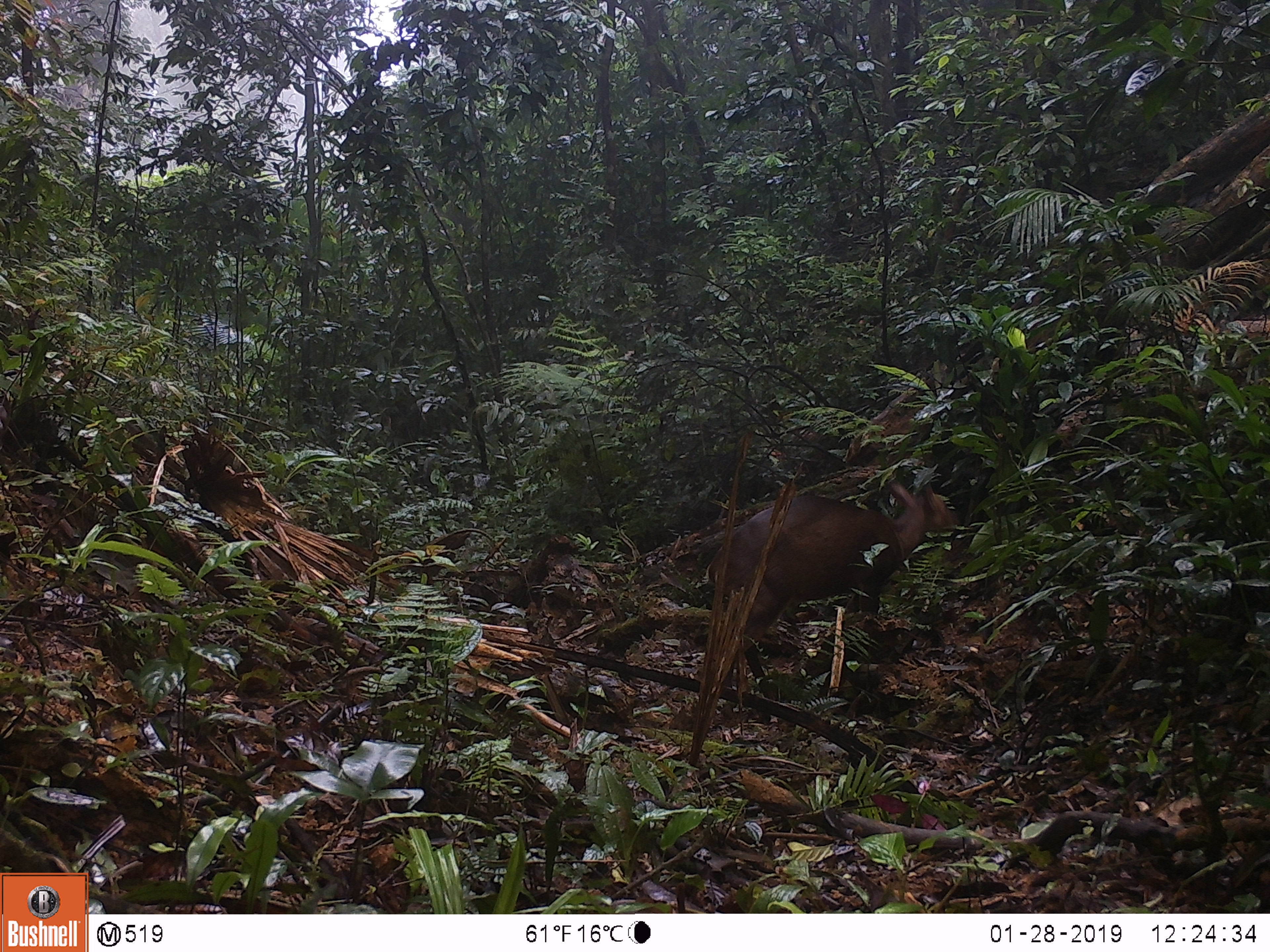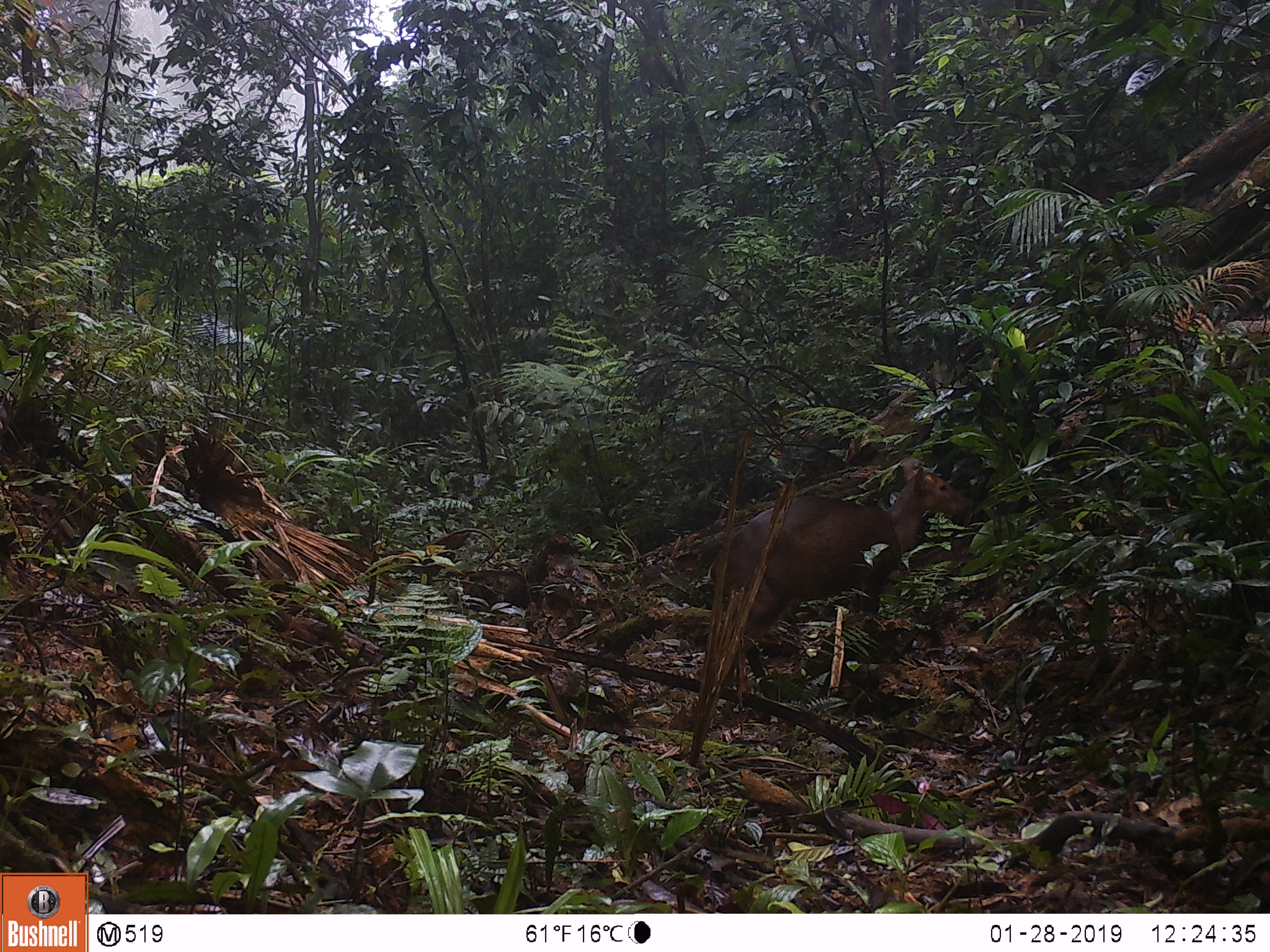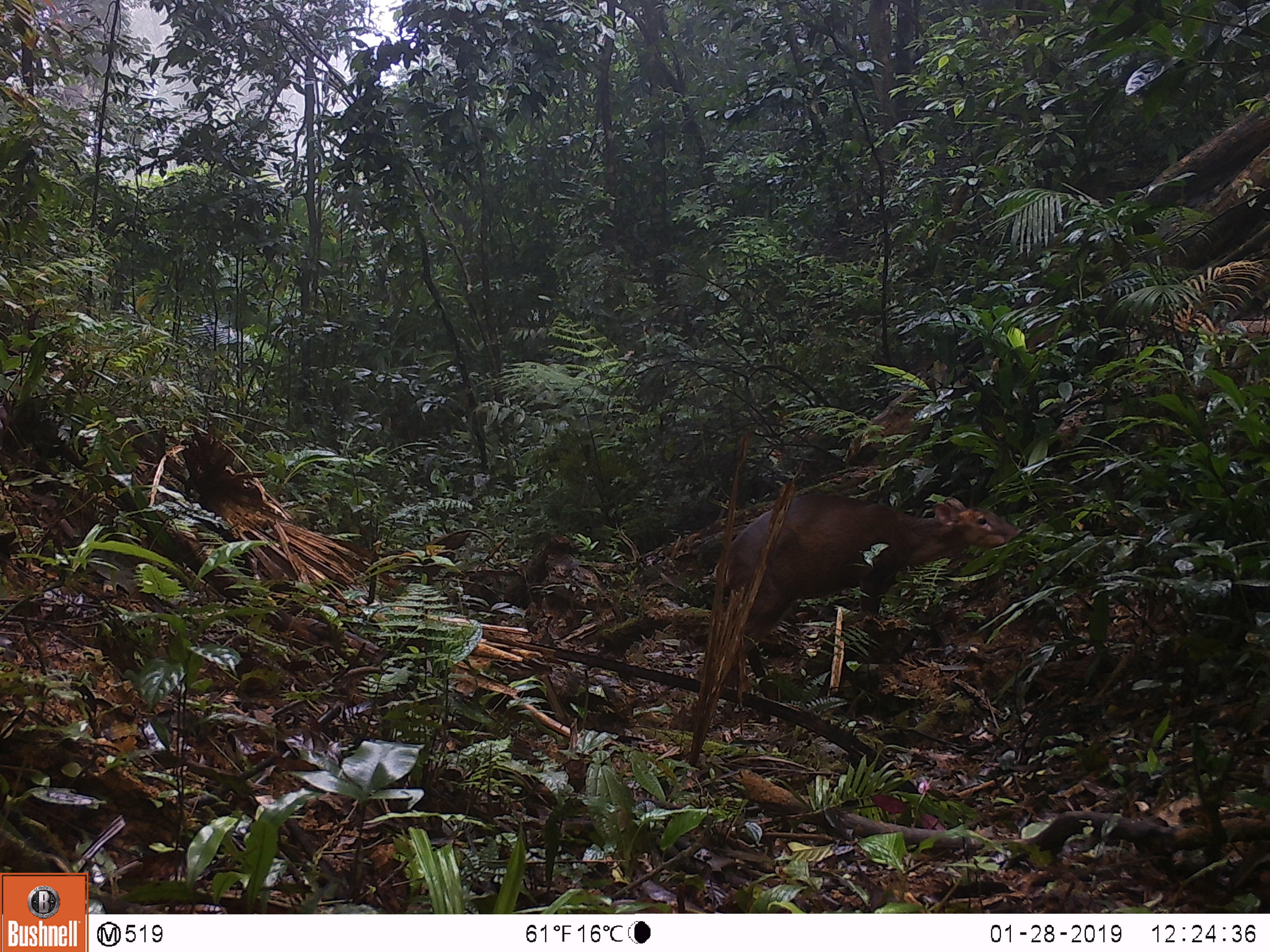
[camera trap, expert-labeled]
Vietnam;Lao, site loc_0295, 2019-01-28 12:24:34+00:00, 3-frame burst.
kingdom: Animalia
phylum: Chordata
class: Mammalia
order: Artiodactyla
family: Cervidae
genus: Muntiacus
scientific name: Muntiacus vuquangensis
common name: large-antlered muntjac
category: large antlered muntjac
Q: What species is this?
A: Large antlered muntjac (large-antlered muntjac) (Muntiacus vuquangensis).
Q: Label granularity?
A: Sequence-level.